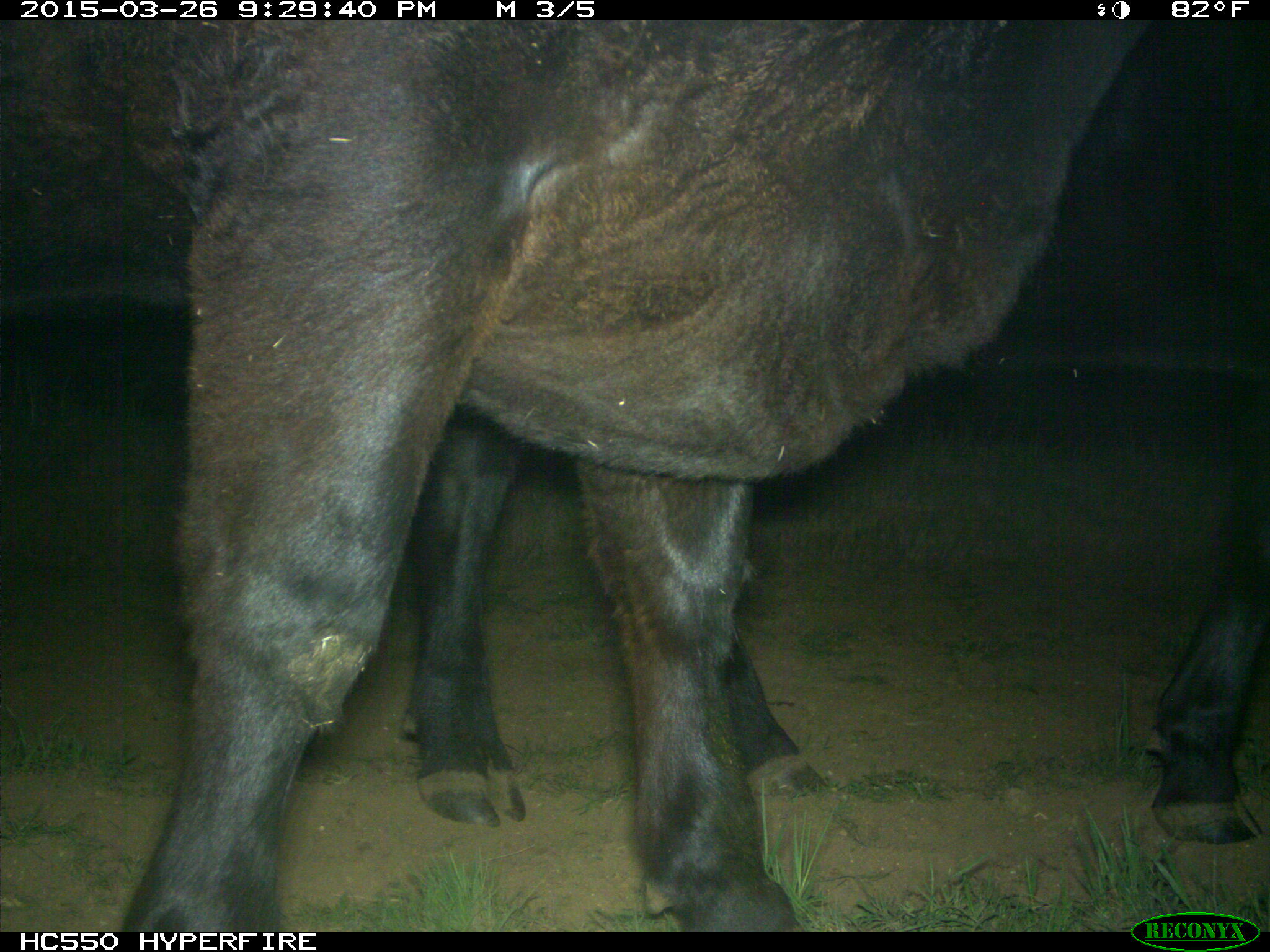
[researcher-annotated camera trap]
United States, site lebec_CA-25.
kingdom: Animalia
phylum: Chordata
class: Mammalia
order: Artiodactyla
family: Bovidae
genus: Bos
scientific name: Bos taurus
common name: domestic cow